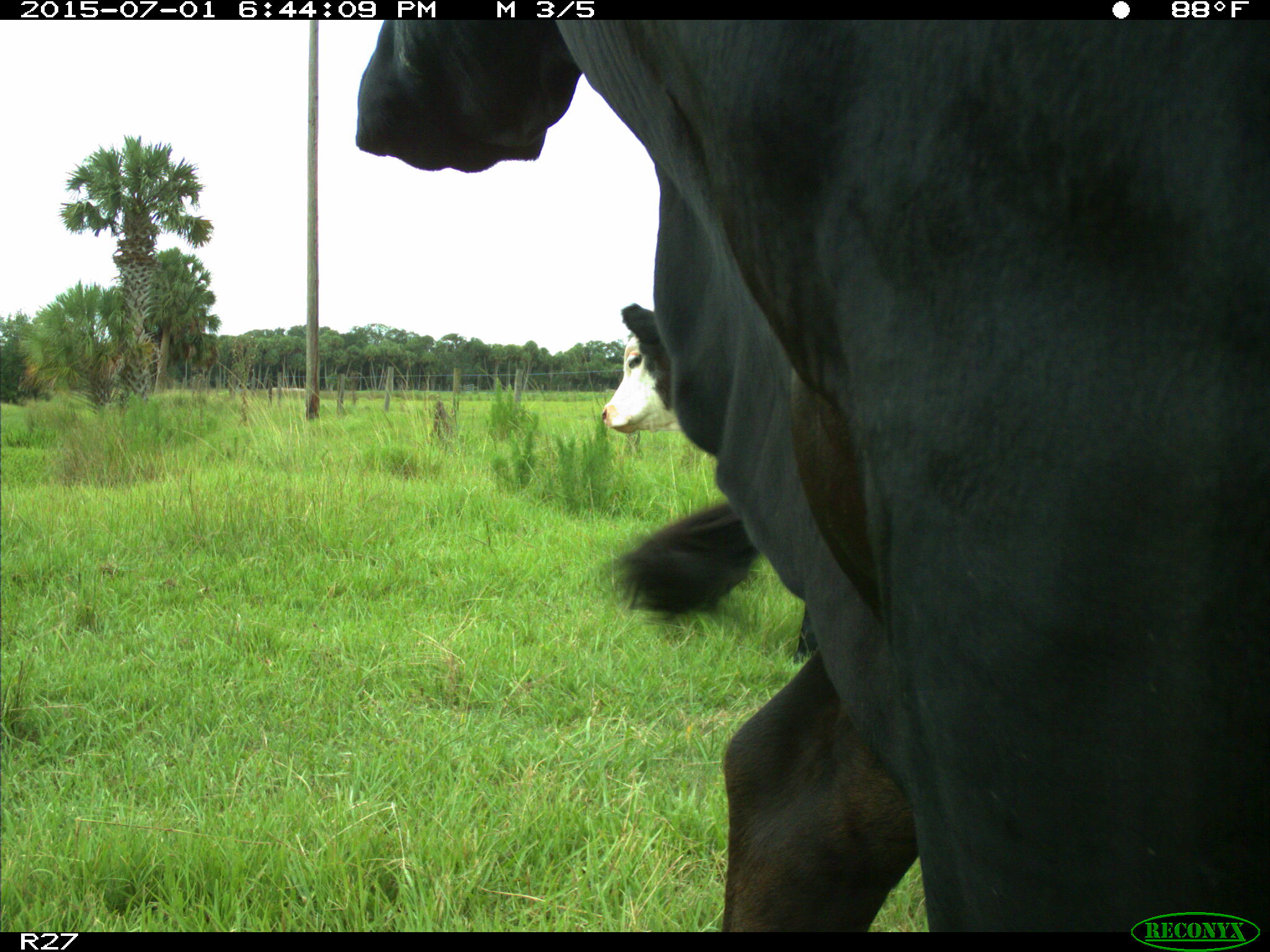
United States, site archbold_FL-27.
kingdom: Animalia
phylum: Chordata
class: Mammalia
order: Artiodactyla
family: Bovidae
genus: Bos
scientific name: Bos taurus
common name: domestic cow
Bos taurus (domestic cow).